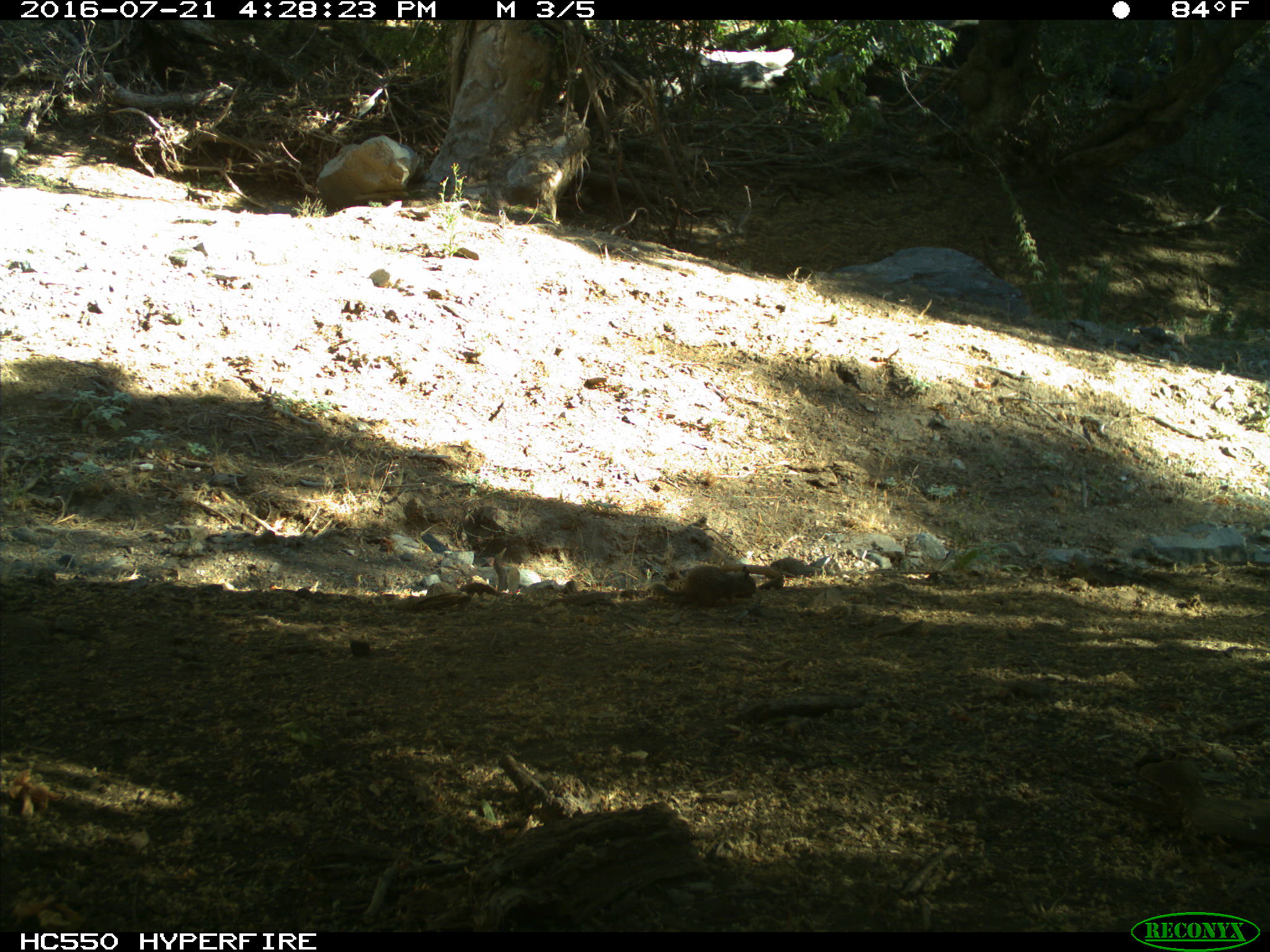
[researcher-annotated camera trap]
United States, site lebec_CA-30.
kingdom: Animalia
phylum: Chordata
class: Mammalia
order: Rodentia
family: Sciuridae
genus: Otospermophilus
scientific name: Otospermophilus beecheyi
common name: california ground squirrel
Otospermophilus beecheyi (california ground squirrel).